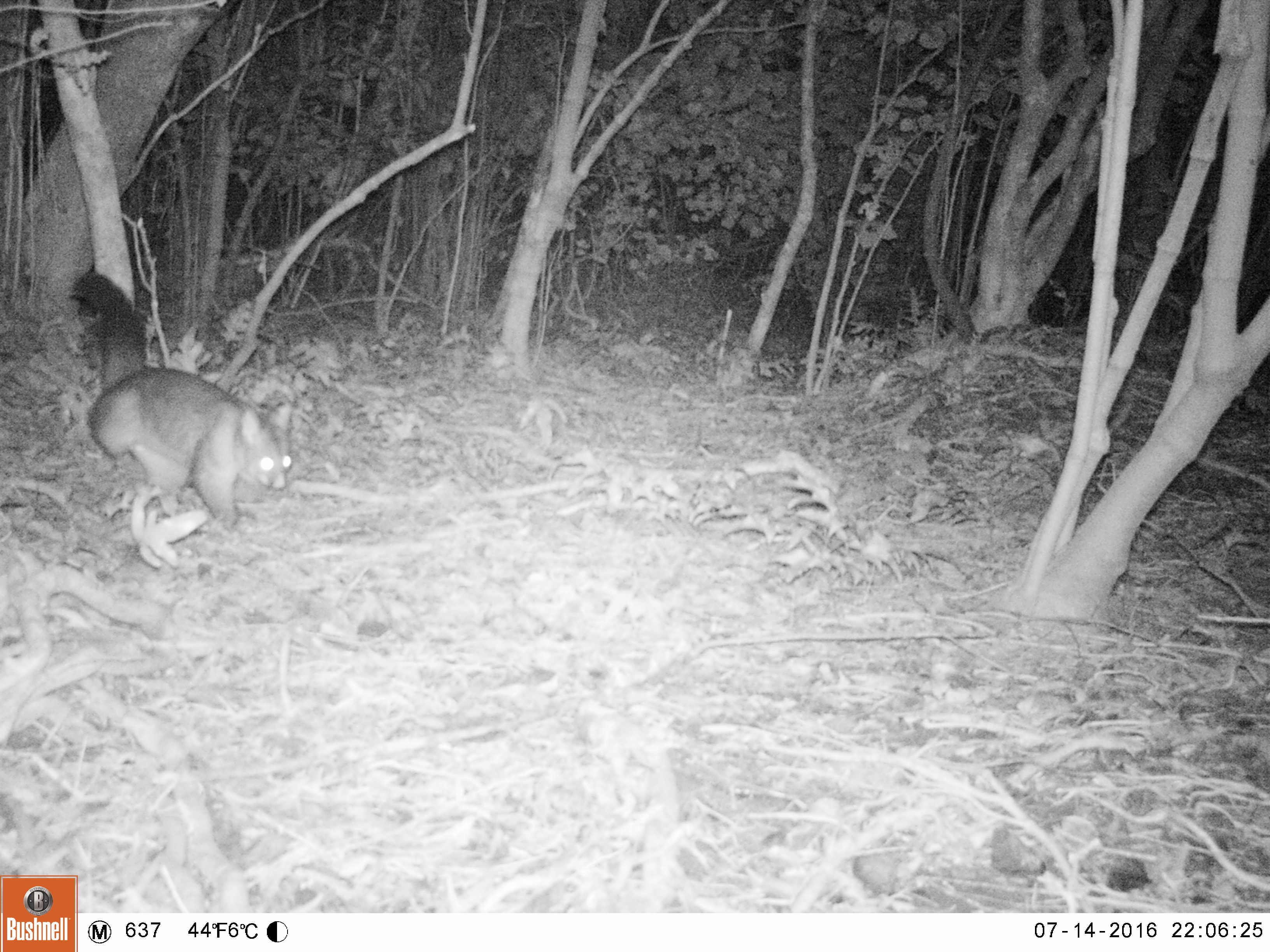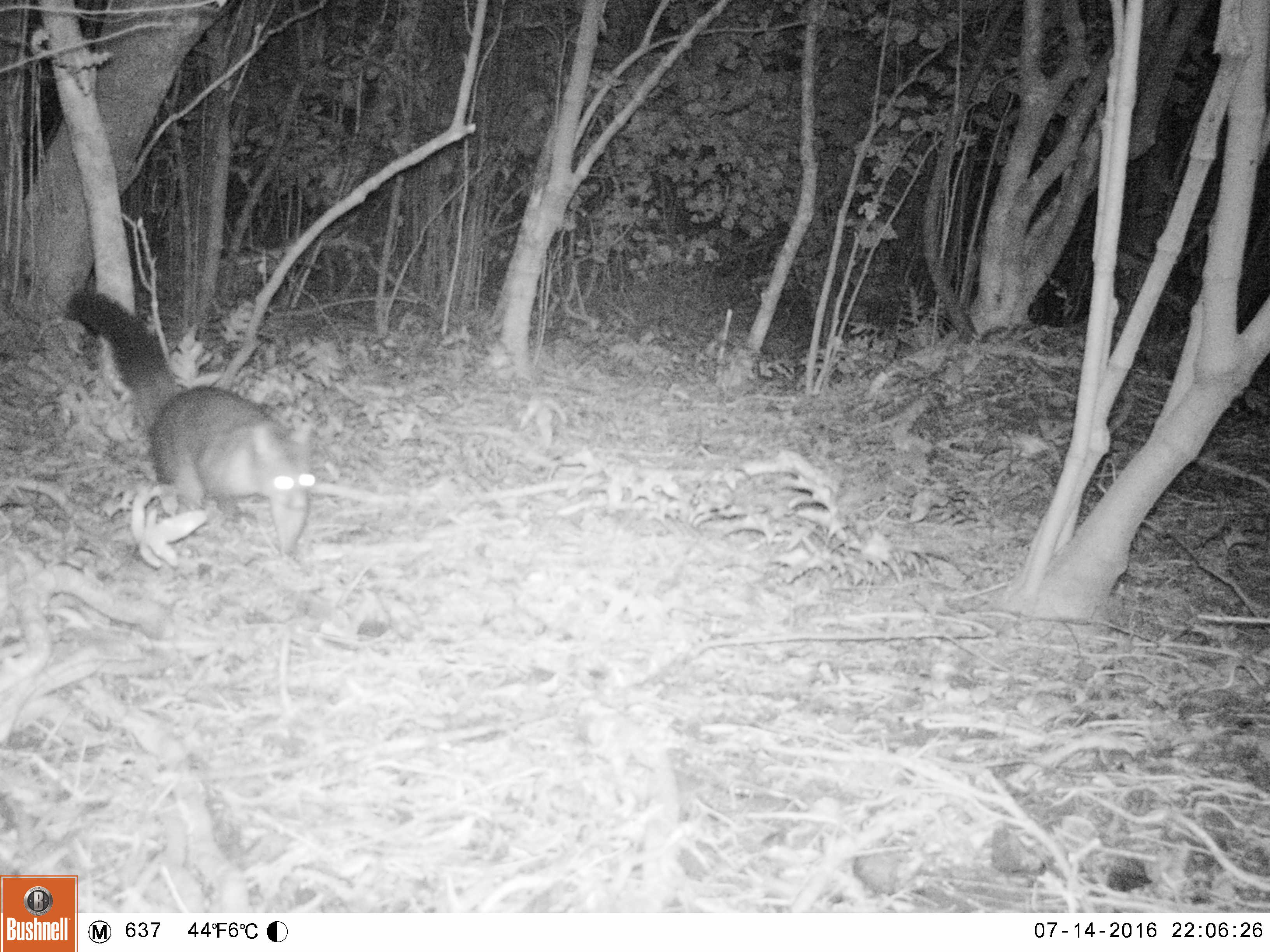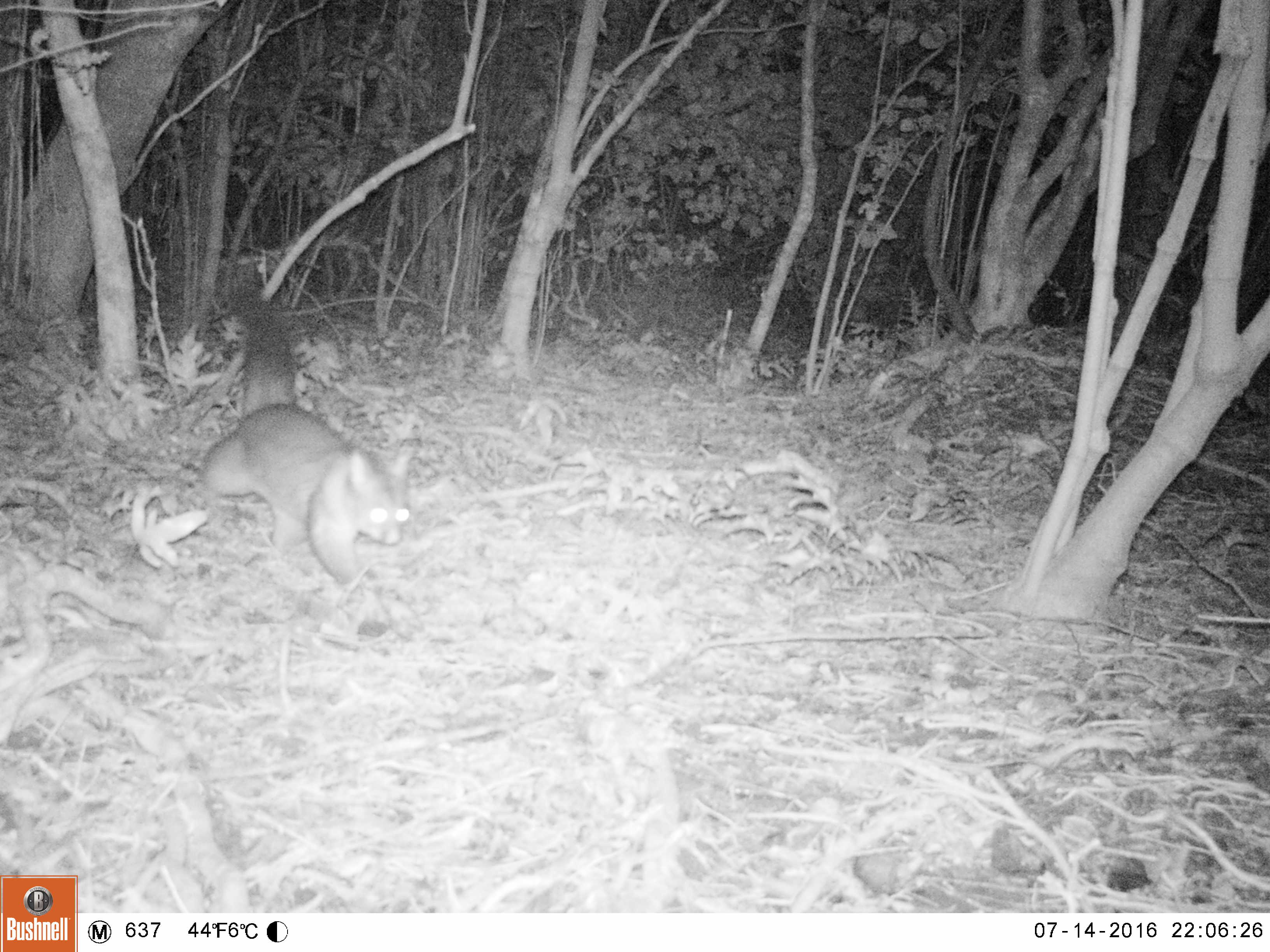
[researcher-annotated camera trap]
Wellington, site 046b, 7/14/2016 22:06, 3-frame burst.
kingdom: Animalia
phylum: Chordata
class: Mammalia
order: Didelphimorphia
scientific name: Didelphimorphia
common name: possum